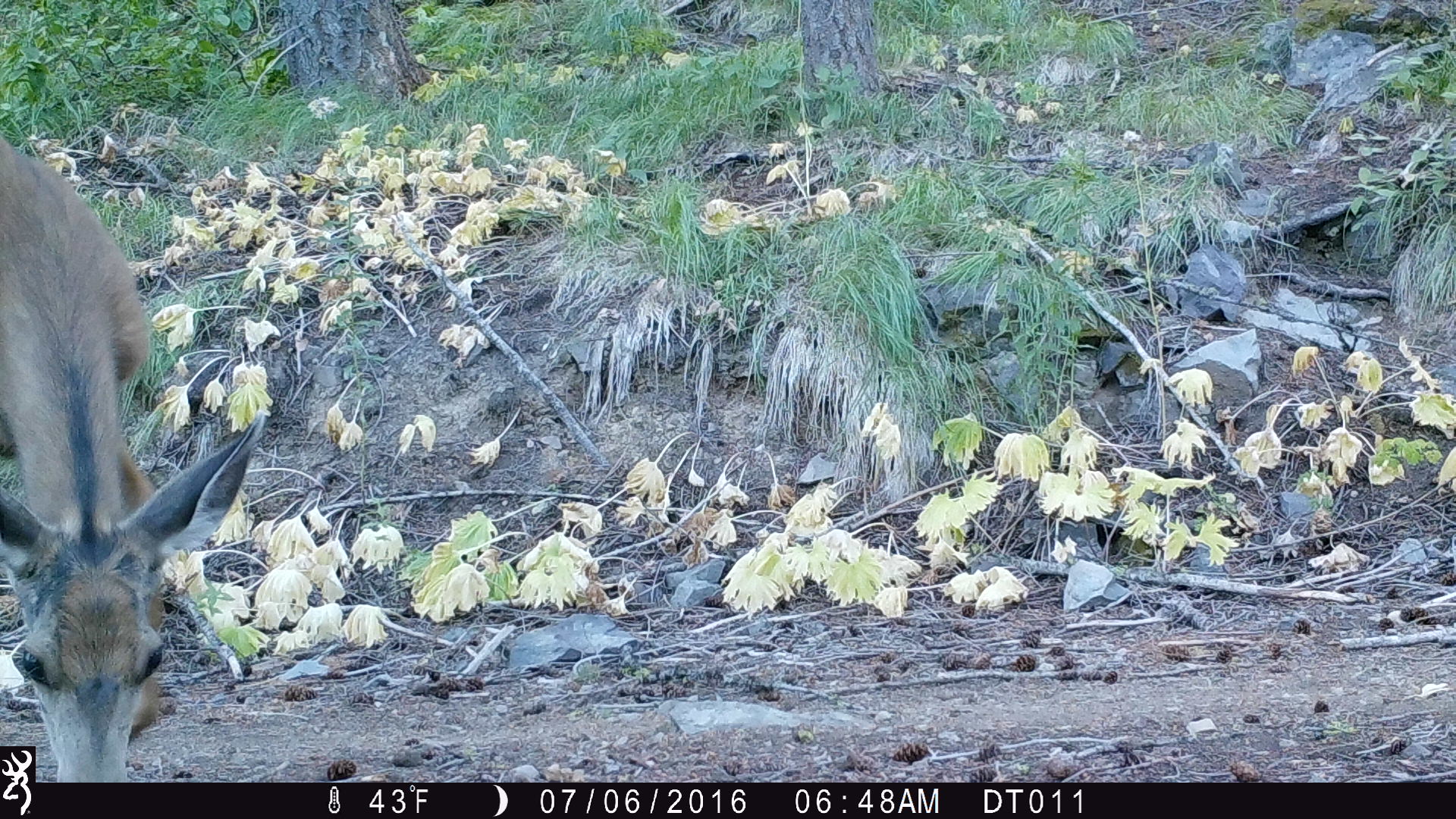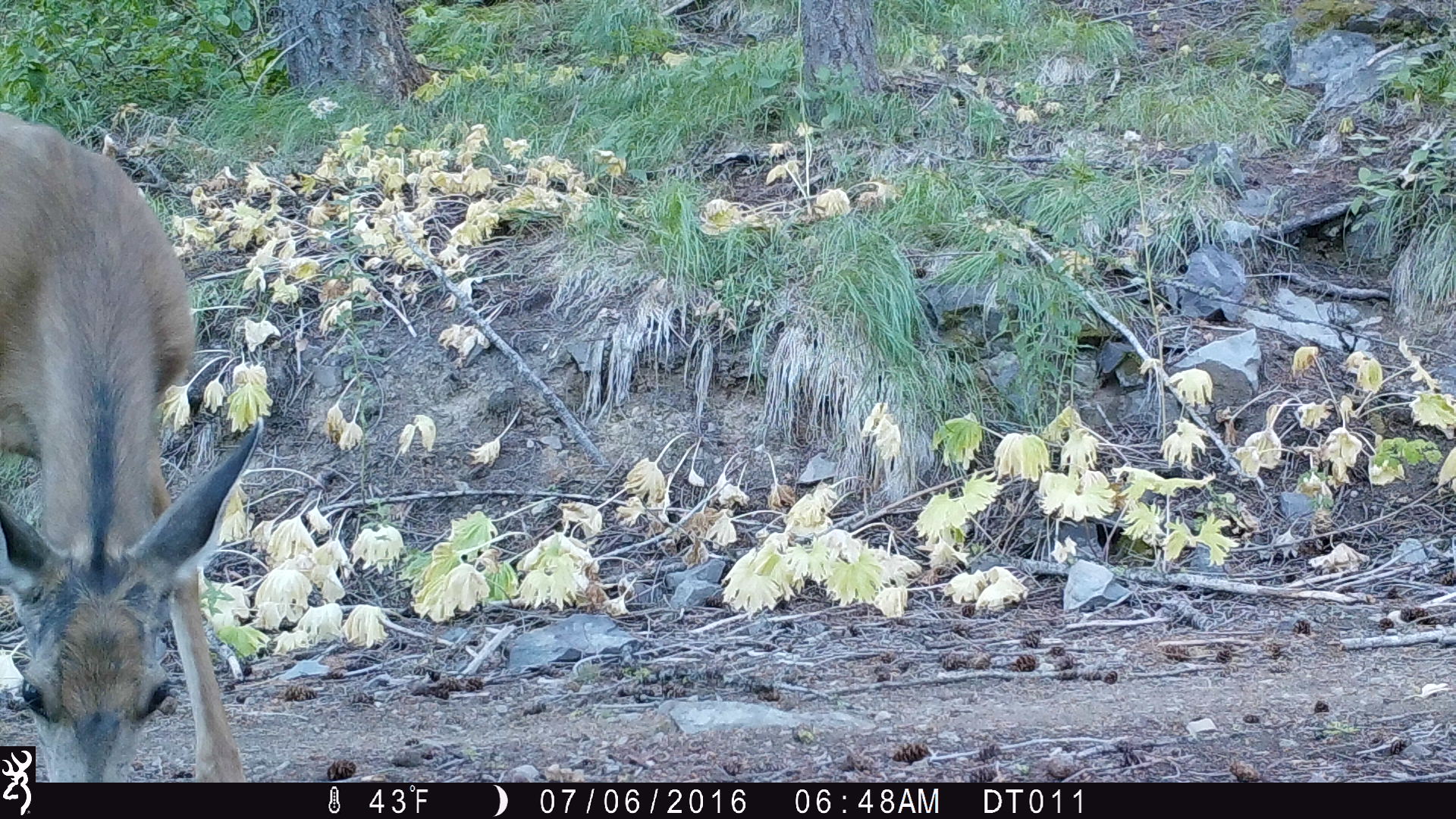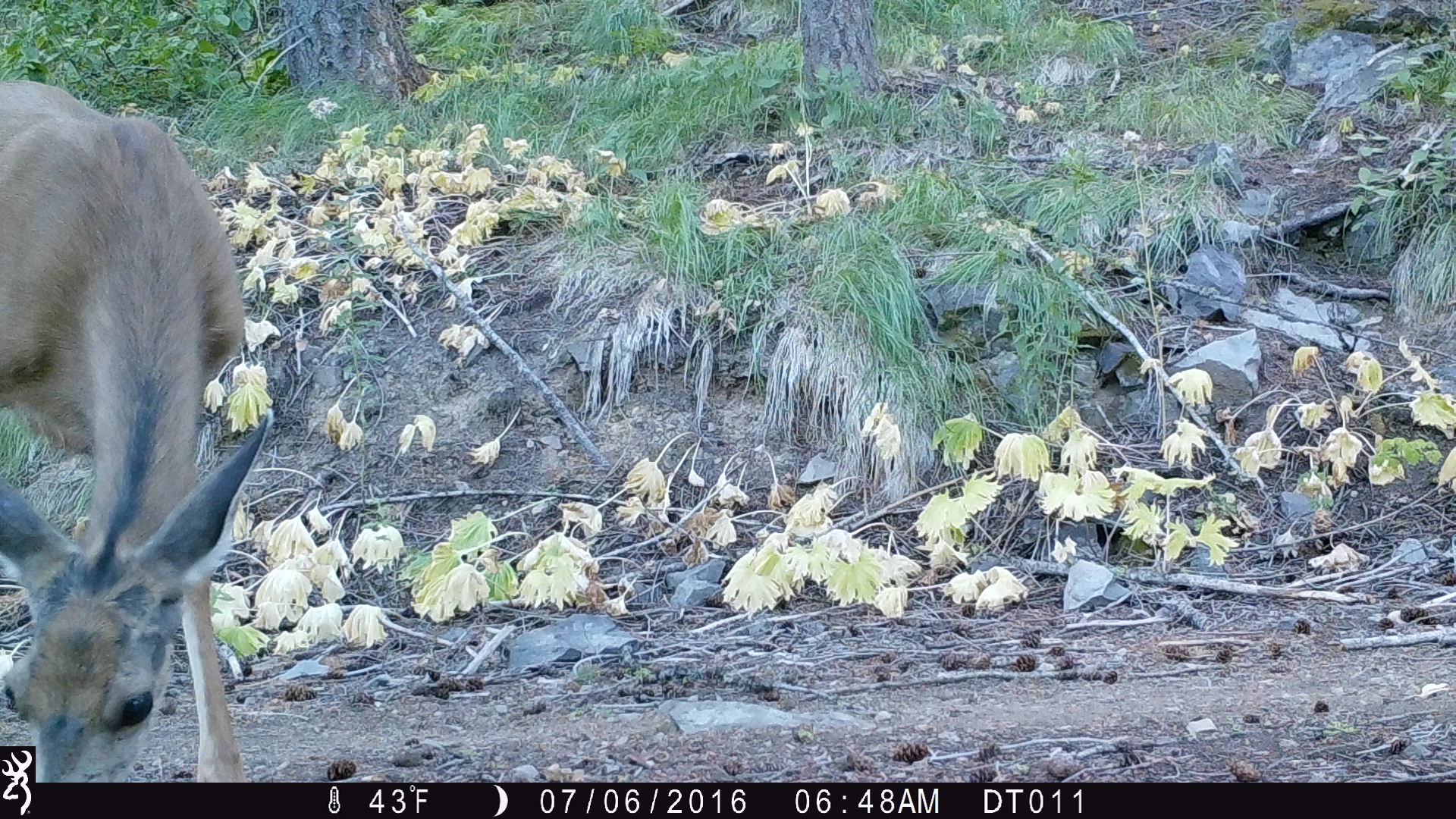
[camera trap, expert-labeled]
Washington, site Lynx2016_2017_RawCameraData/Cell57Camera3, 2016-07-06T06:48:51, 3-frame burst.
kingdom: Animalia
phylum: Chordata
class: Mammalia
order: Artiodactyla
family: Cervidae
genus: Odocoileus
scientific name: Odocoileus hemionus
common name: mule deer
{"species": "Odocoileus hemionus (mule deer)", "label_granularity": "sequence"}